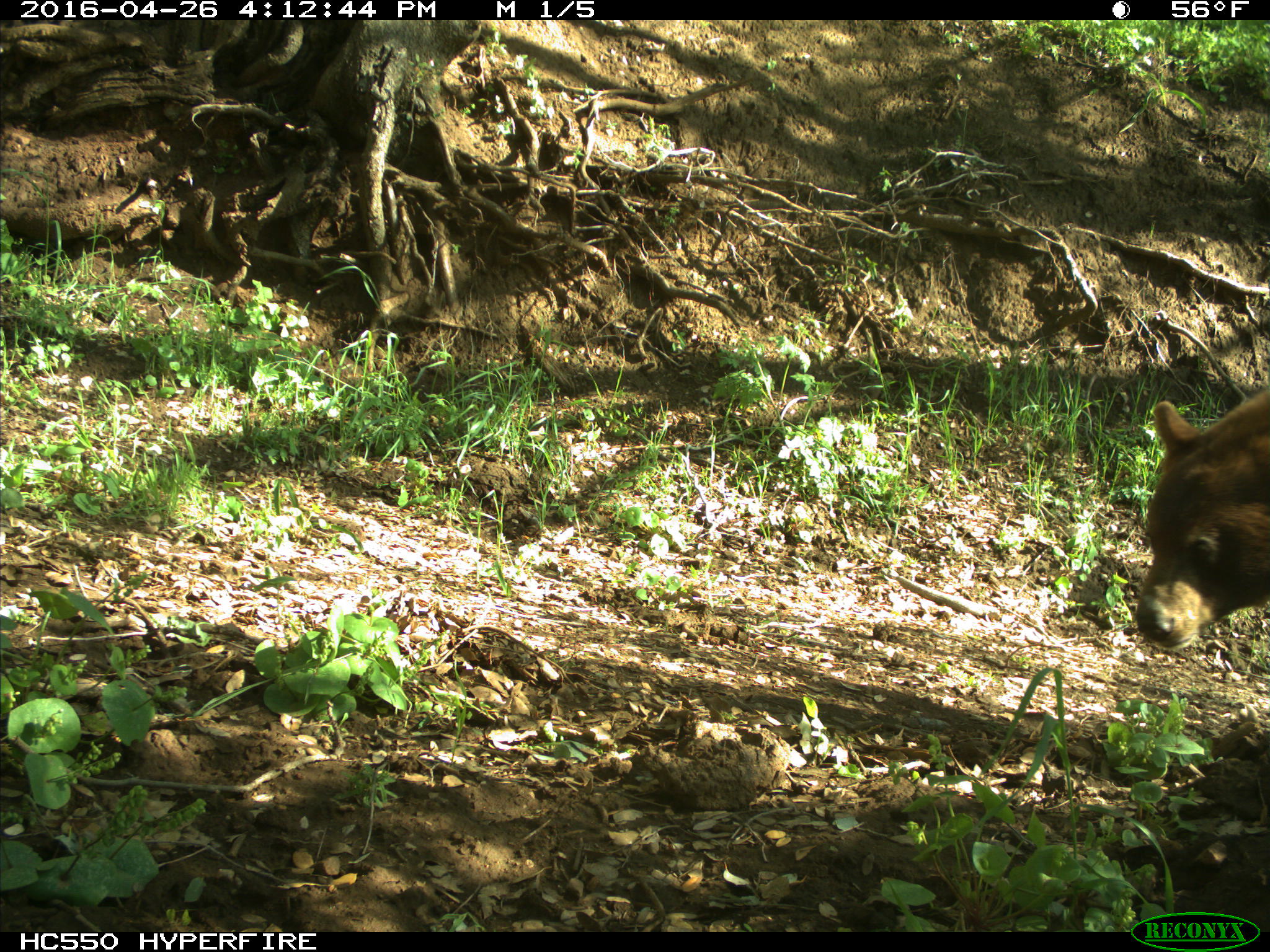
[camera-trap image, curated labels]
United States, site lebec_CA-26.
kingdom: Animalia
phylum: Chordata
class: Mammalia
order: Carnivora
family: Ursidae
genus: Ursus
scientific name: Ursus americanus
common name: american black bear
Ursus americanus (american black bear).